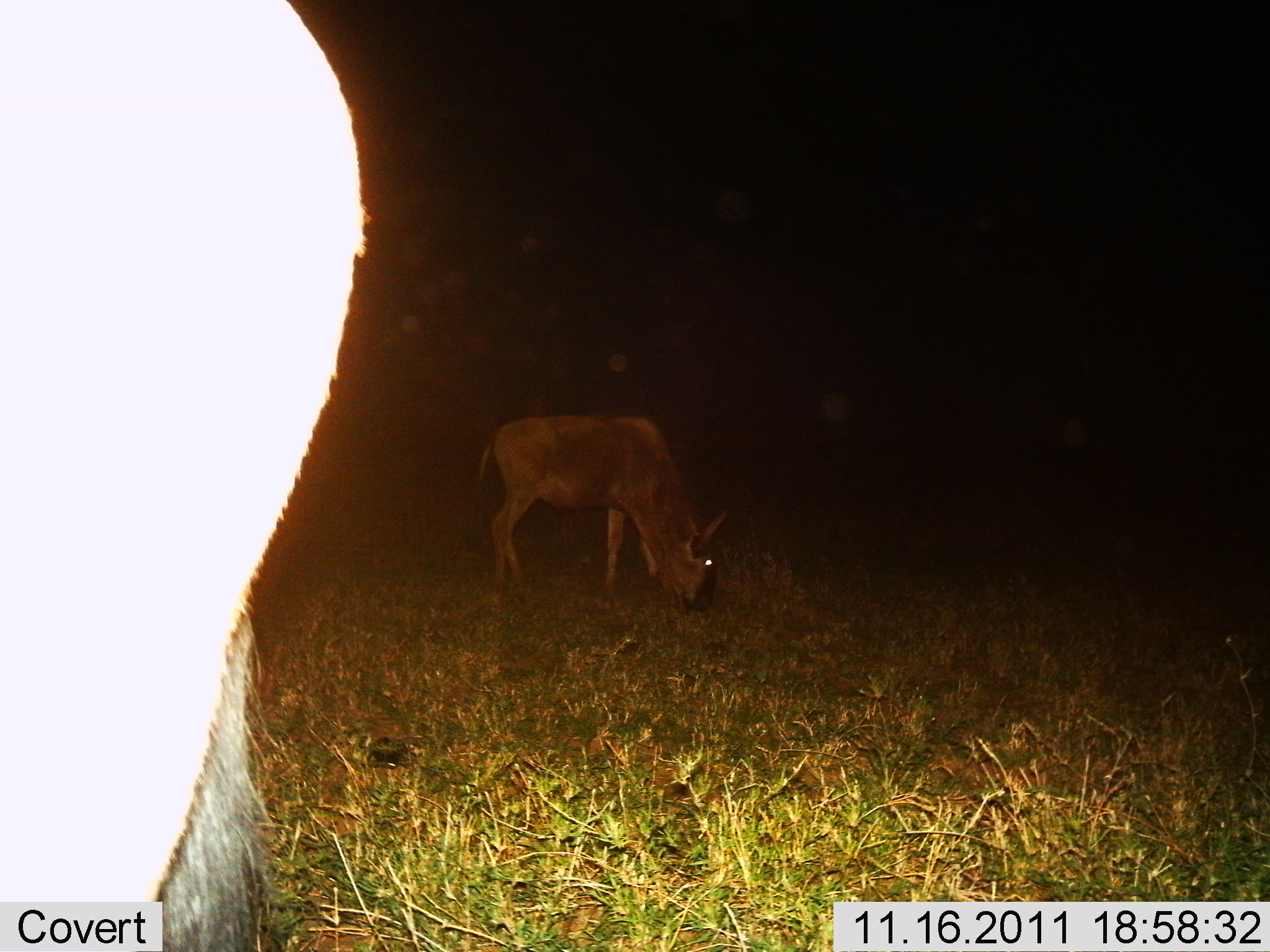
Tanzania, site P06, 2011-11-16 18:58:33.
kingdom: Animalia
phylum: Chordata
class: Mammalia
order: Artiodactyla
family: Bovidae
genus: Connochaetes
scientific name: Connochaetes taurinus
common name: blue wildebeest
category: wildebeest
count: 2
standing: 42%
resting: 0%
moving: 0%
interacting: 0%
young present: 0%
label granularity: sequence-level